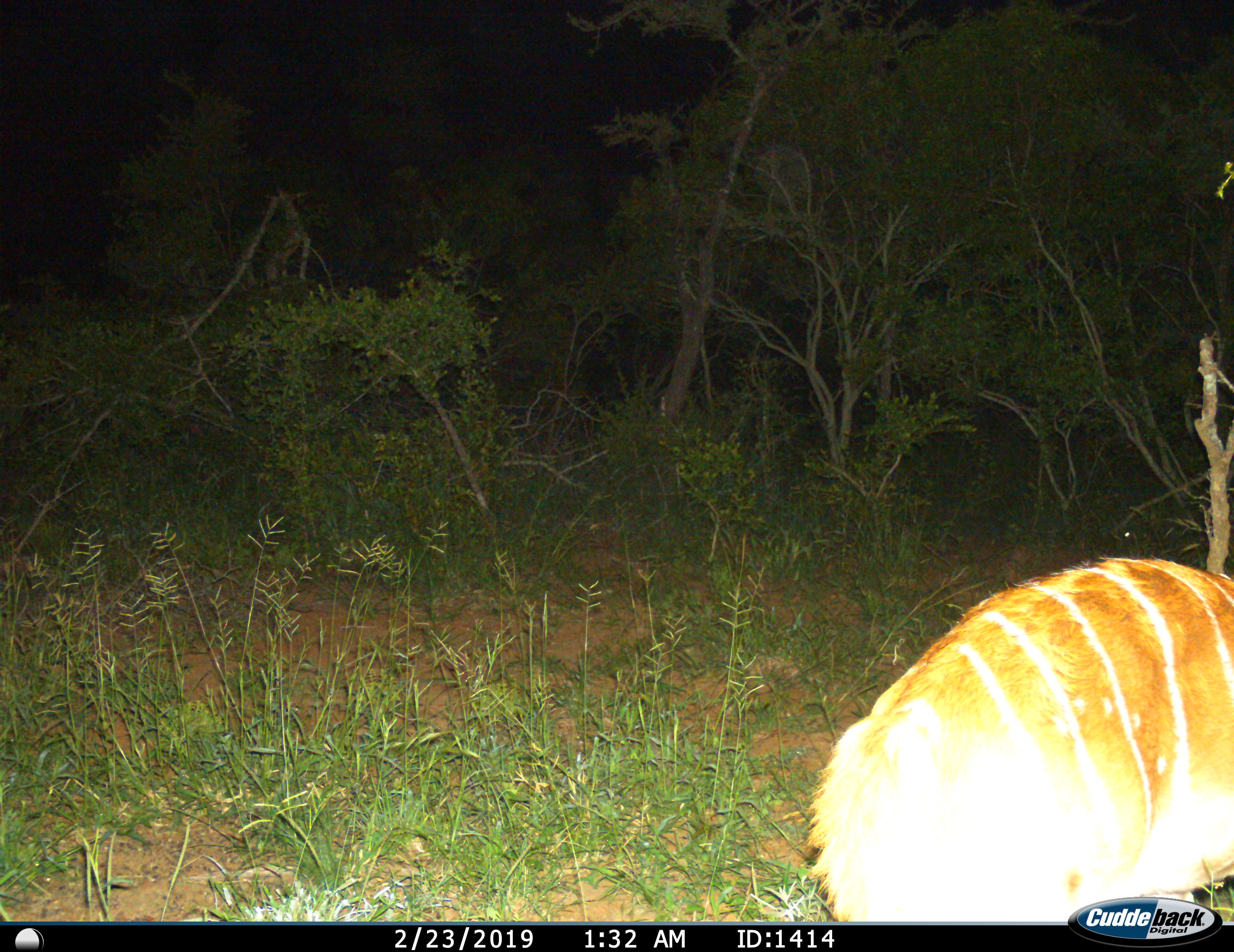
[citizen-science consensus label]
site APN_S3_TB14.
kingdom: Animalia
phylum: Chordata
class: Mammalia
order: Artiodactyla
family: Bovidae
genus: Tragelaphus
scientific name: Tragelaphus angasii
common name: nyala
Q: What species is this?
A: Nyala (Tragelaphus angasii).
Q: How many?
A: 1.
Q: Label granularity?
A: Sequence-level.